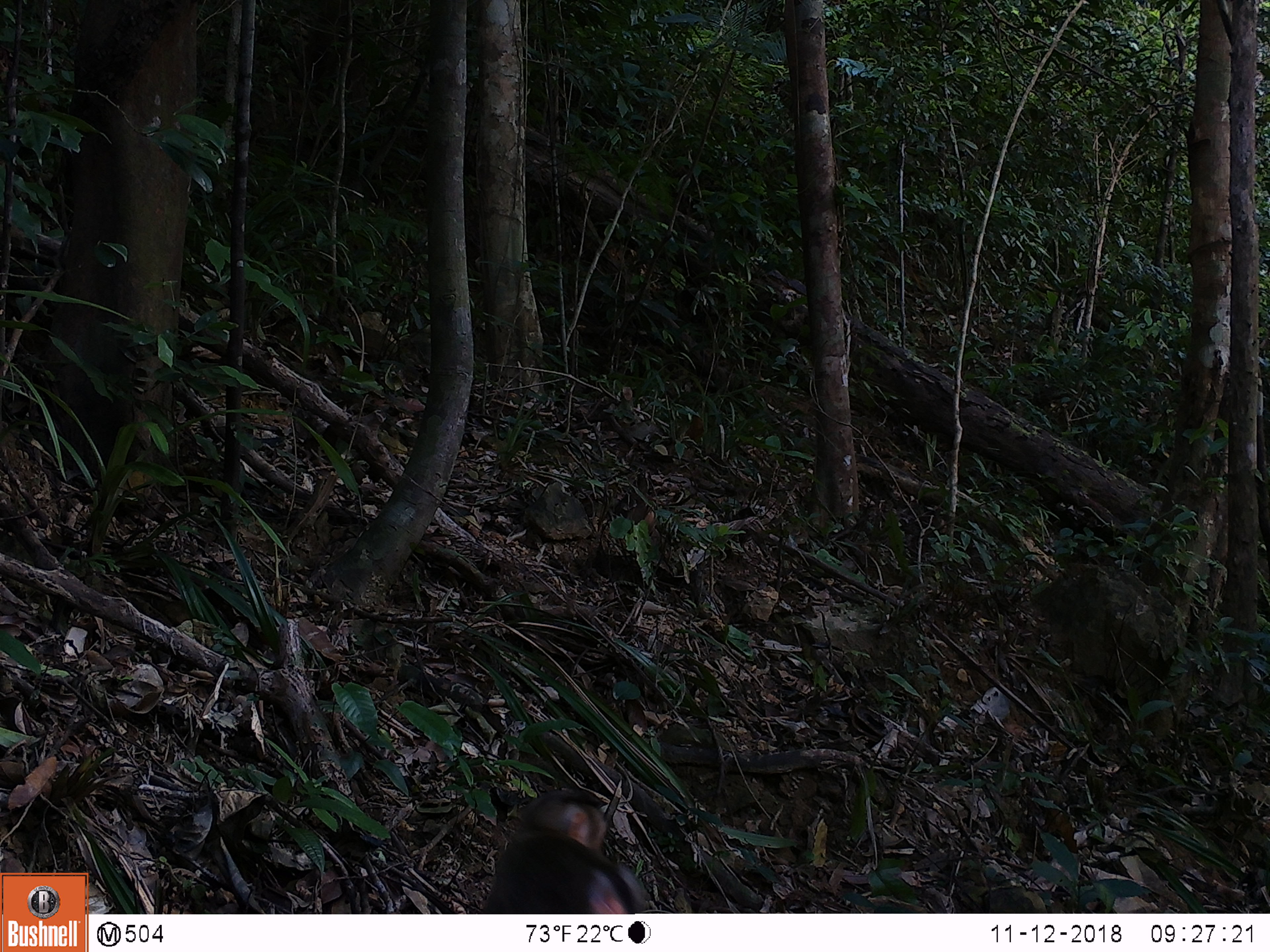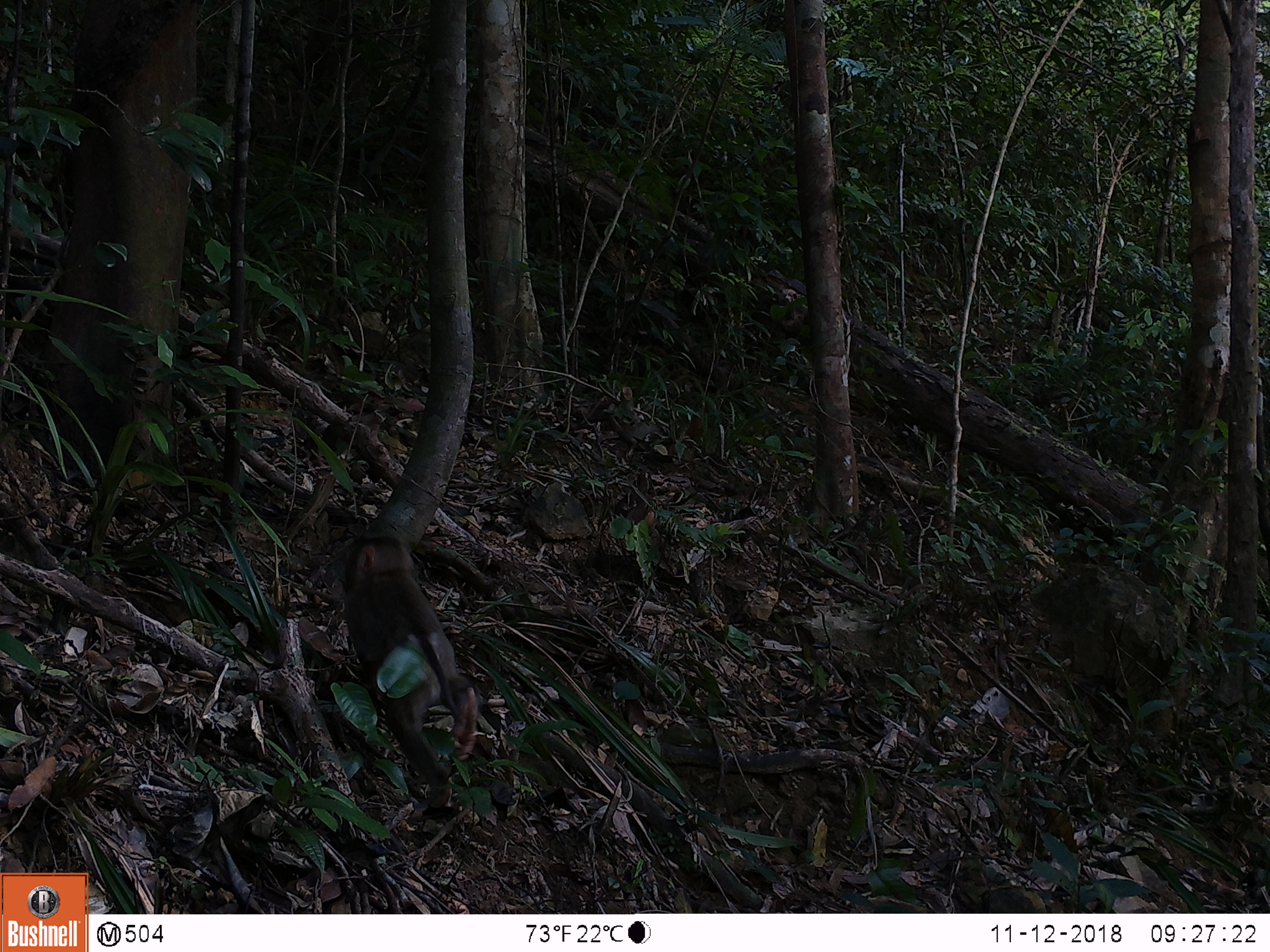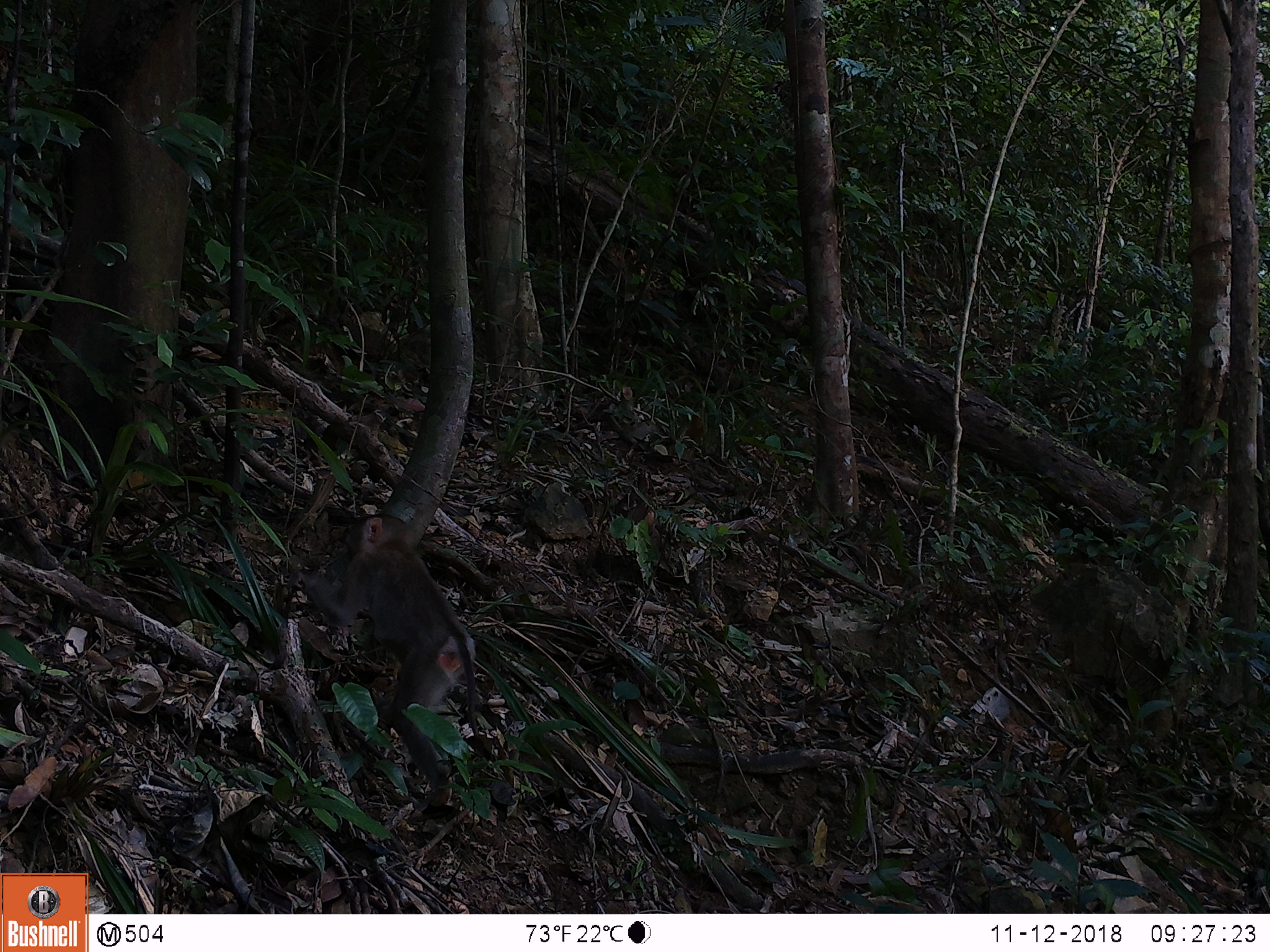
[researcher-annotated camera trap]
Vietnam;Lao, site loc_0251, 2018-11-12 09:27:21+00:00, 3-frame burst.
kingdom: Animalia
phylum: Chordata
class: Mammalia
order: Primates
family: Cercopithecidae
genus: Macaca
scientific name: Macaca nemestrina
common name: pig-tailed macaque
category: pig tailed macaque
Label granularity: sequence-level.